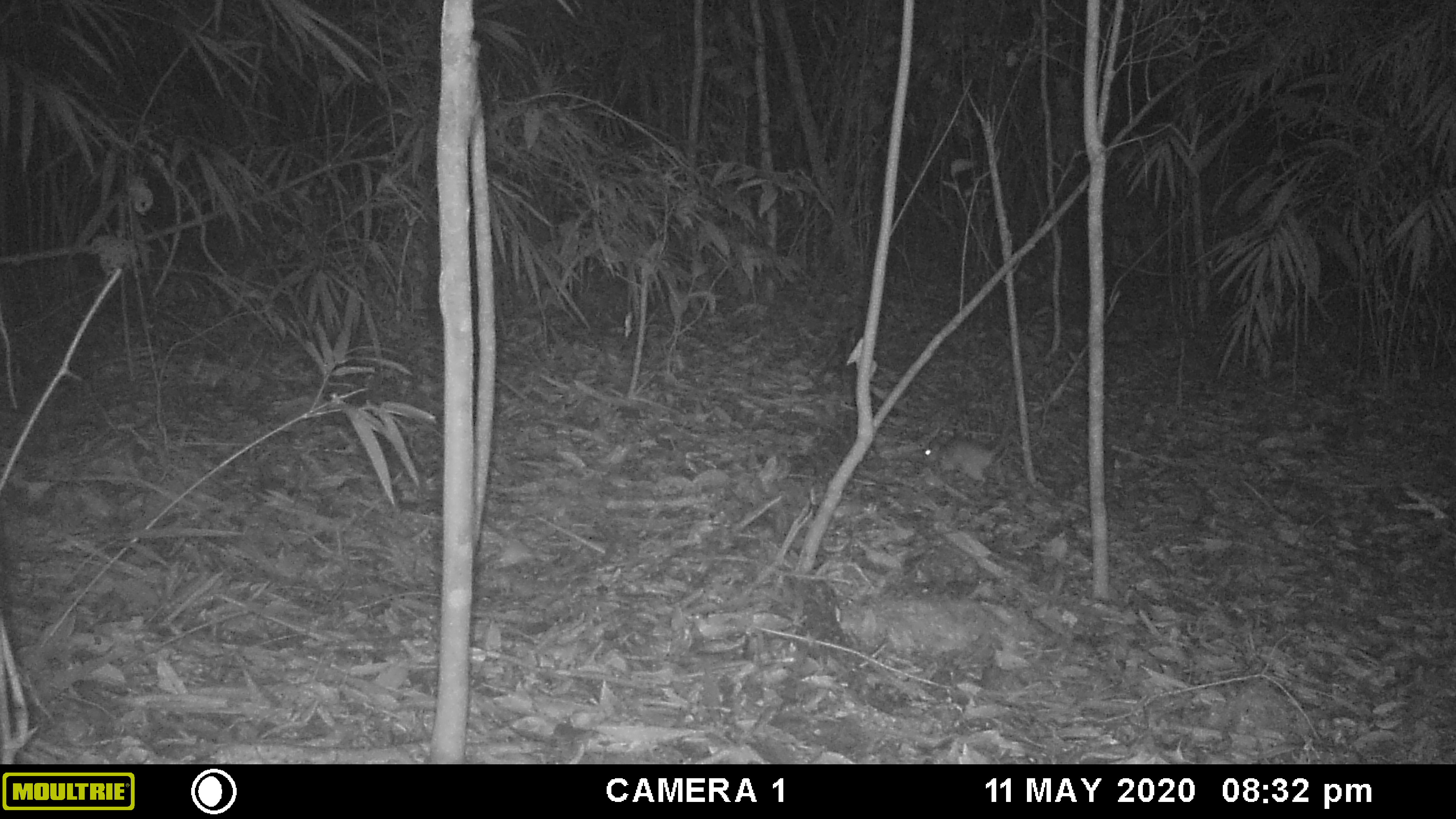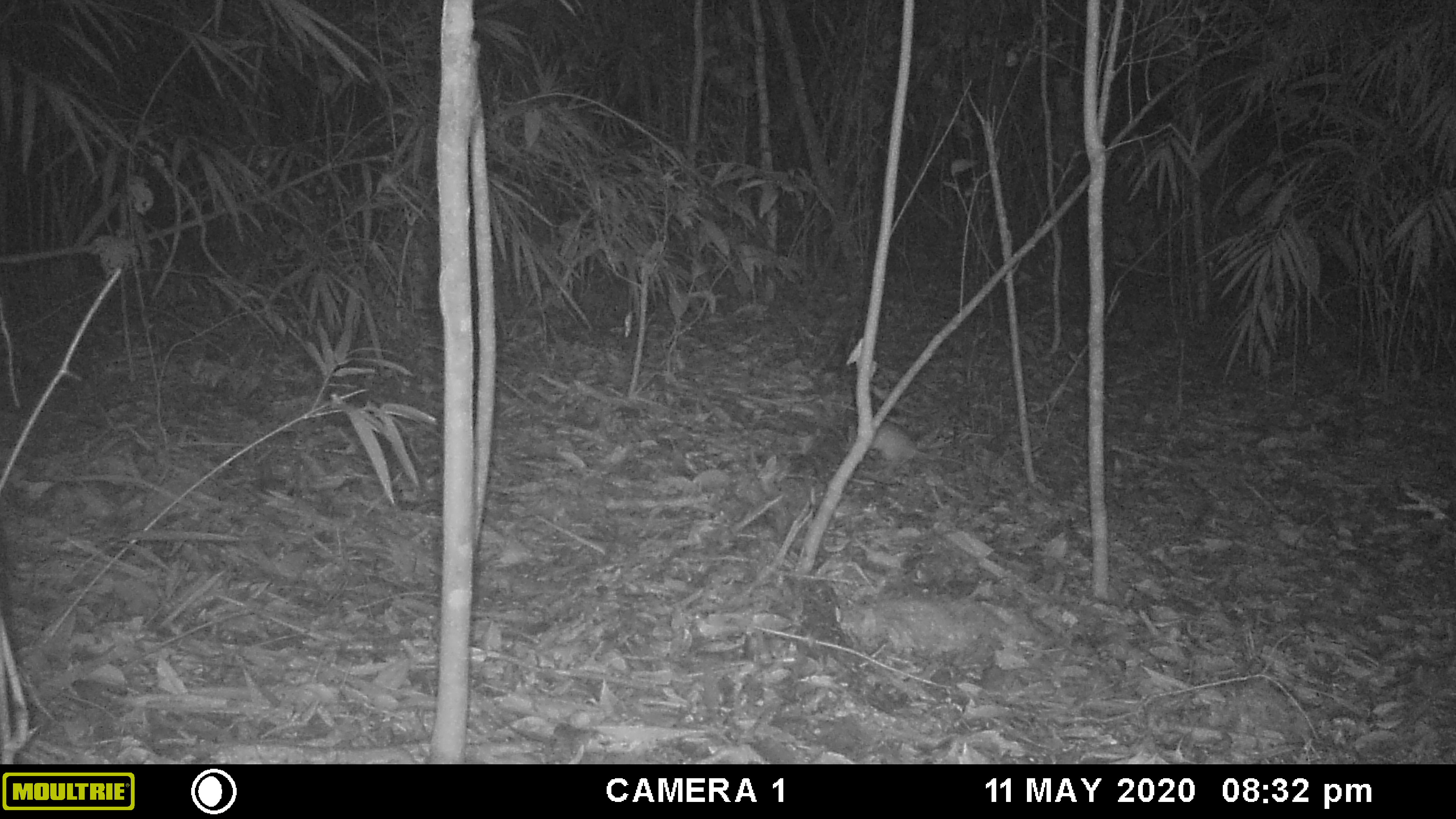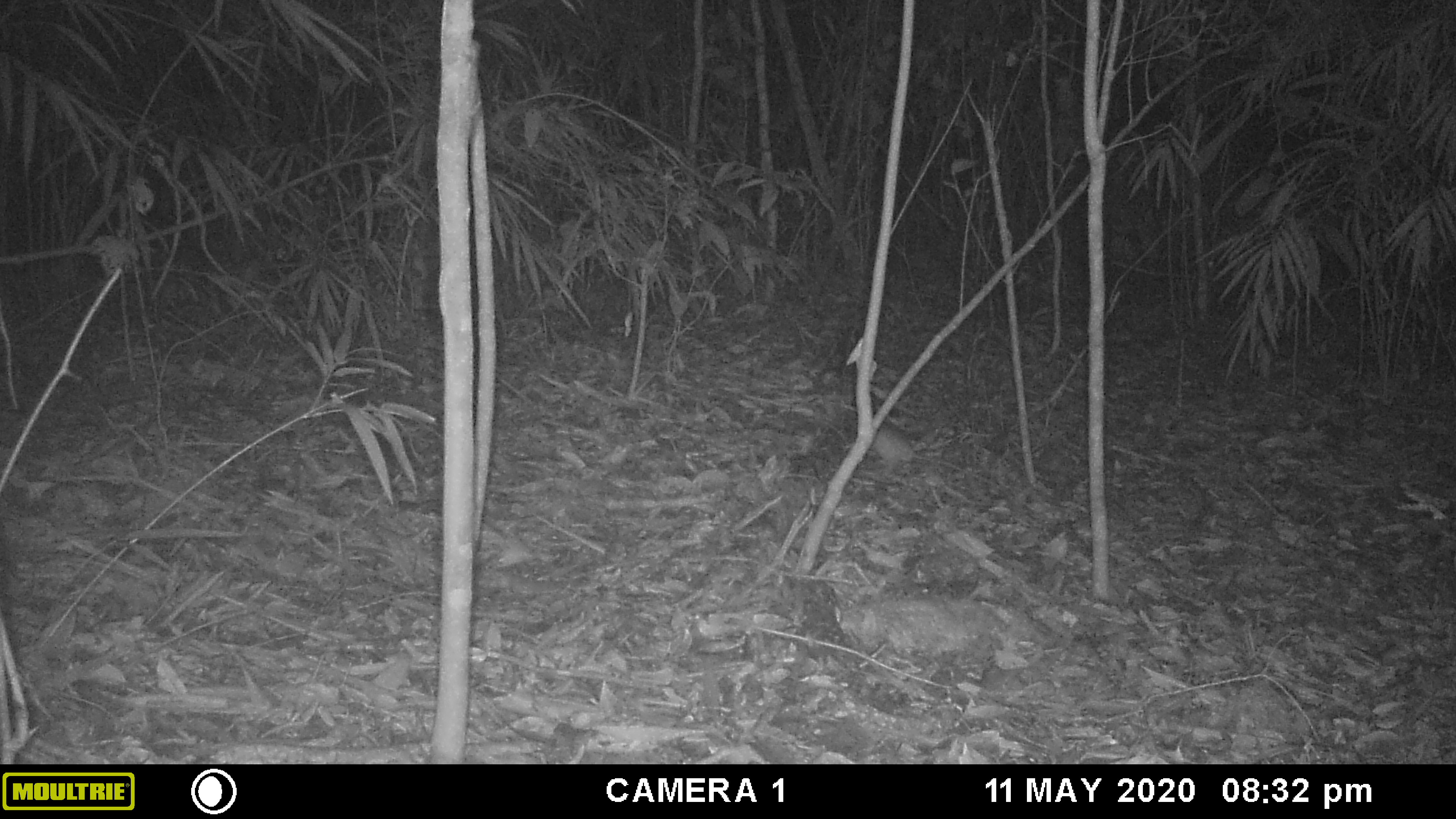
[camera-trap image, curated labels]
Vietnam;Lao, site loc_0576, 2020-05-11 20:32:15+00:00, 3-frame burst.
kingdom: Animalia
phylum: Chordata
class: Mammalia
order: Rodentia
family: Muridae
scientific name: Muridae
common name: old-world mice and rats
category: unidentified murid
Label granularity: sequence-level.